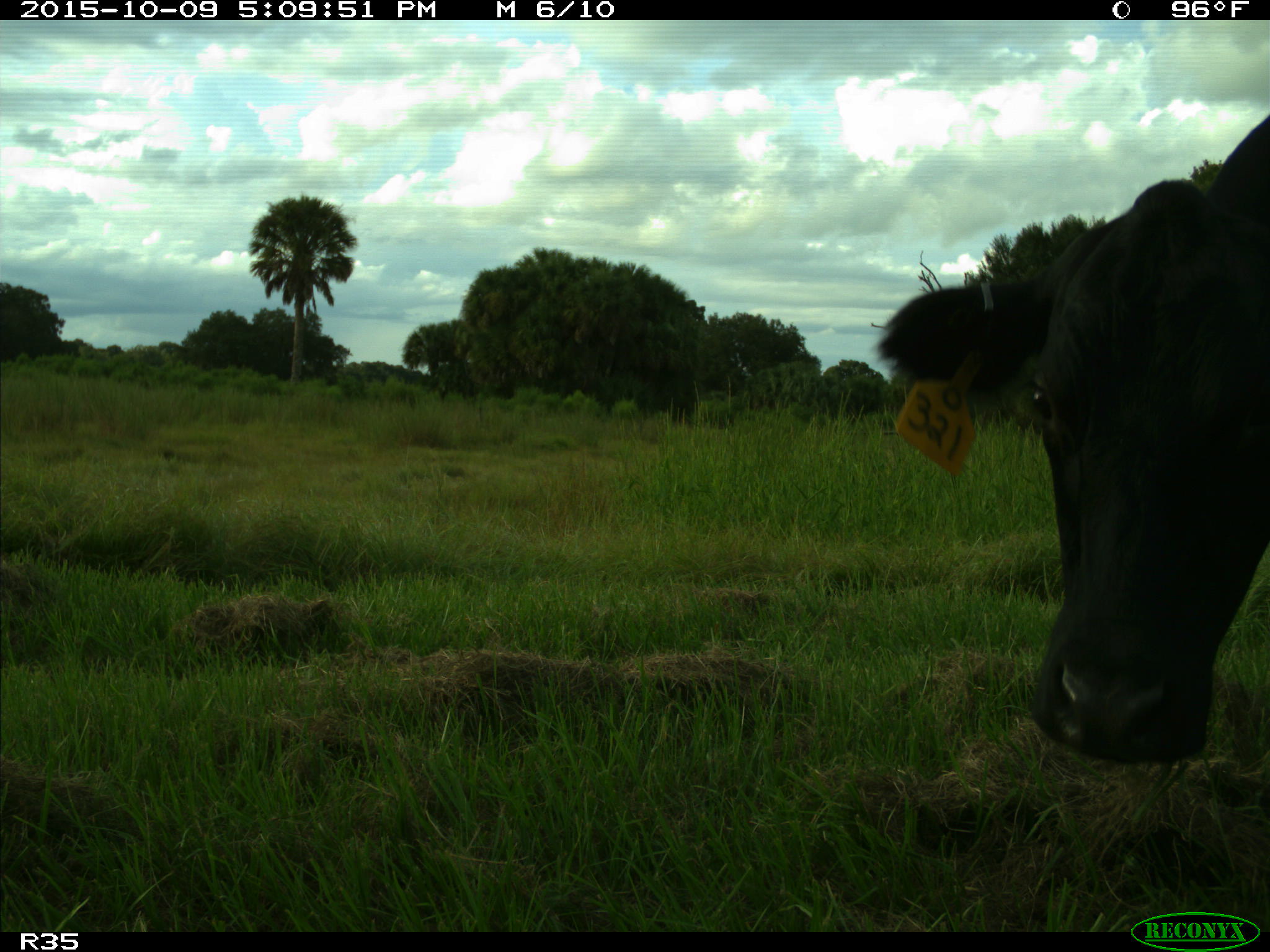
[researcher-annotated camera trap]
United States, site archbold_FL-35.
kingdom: Animalia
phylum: Chordata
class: Mammalia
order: Artiodactyla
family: Bovidae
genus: Bos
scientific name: Bos taurus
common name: domestic cow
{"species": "Bos taurus (domestic cow)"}